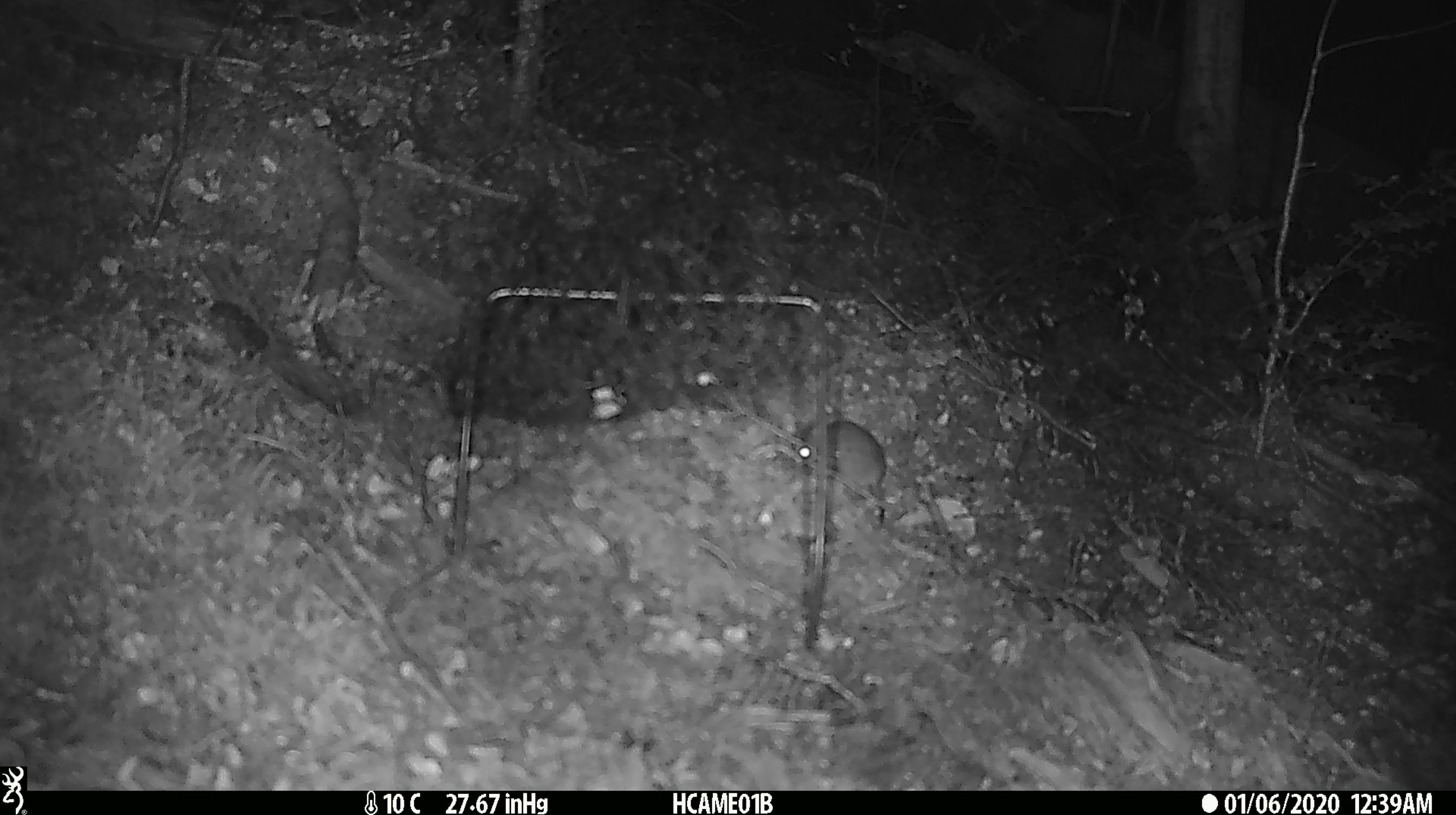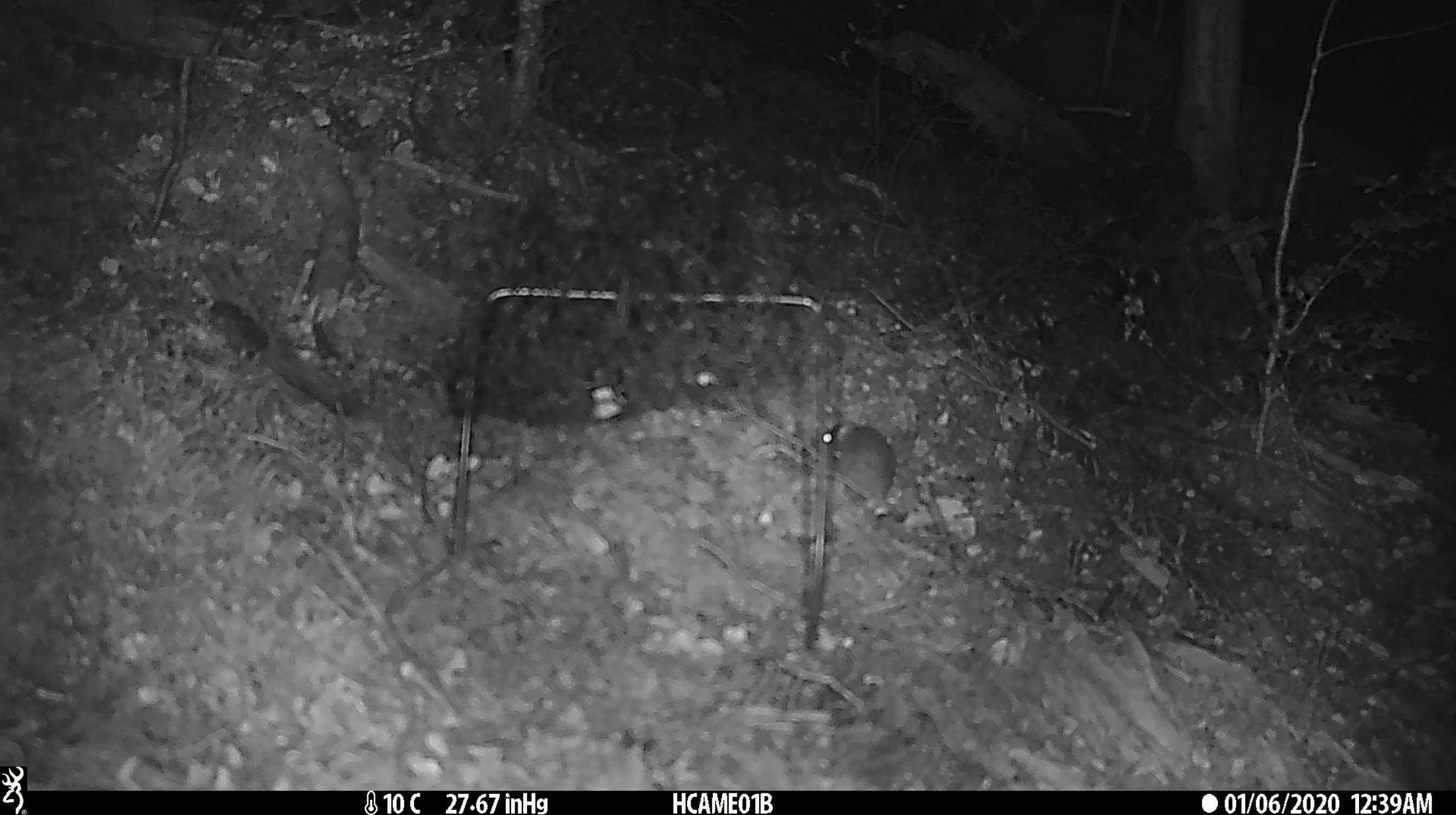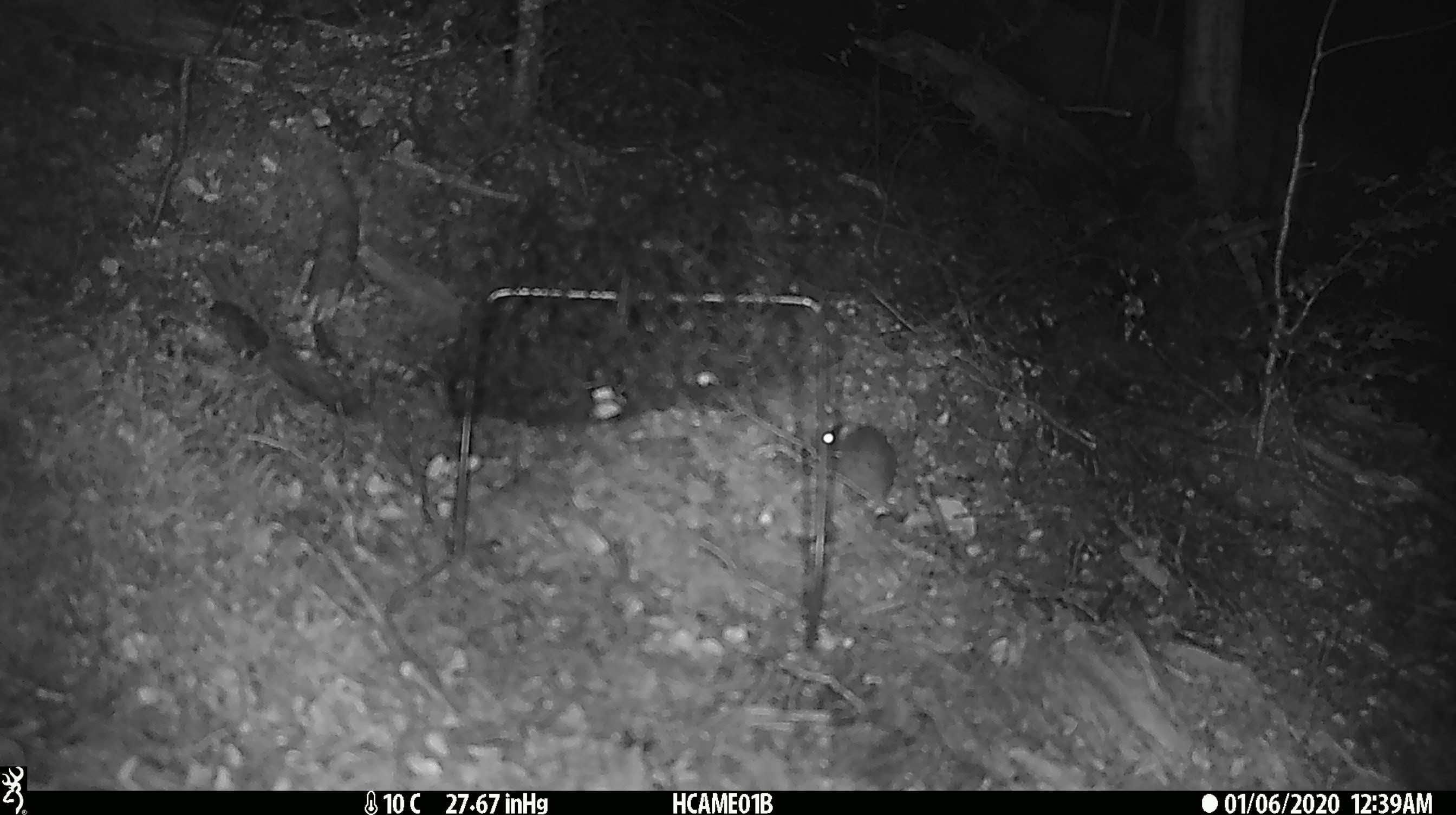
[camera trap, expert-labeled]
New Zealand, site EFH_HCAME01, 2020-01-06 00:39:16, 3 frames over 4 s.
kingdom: Animalia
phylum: Chordata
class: Mammalia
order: Rodentia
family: Muridae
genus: Mus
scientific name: Mus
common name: mouse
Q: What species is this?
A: Mouse (Mus).